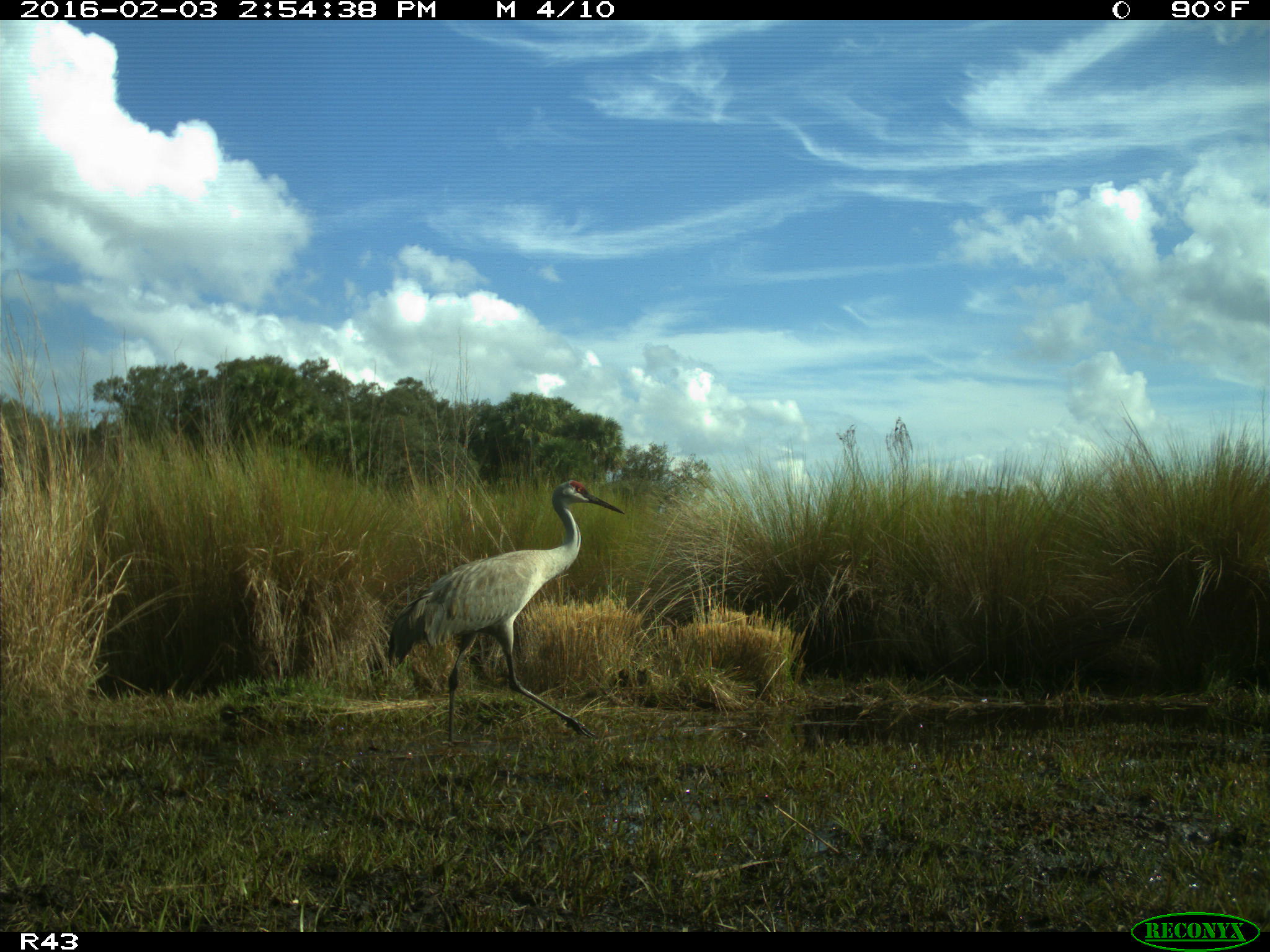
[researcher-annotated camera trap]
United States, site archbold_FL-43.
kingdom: Animalia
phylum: Chordata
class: Aves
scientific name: Aves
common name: birds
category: unidentified bird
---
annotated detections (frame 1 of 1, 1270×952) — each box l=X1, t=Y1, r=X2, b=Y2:
animal: l=387, t=480, r=625, b=749